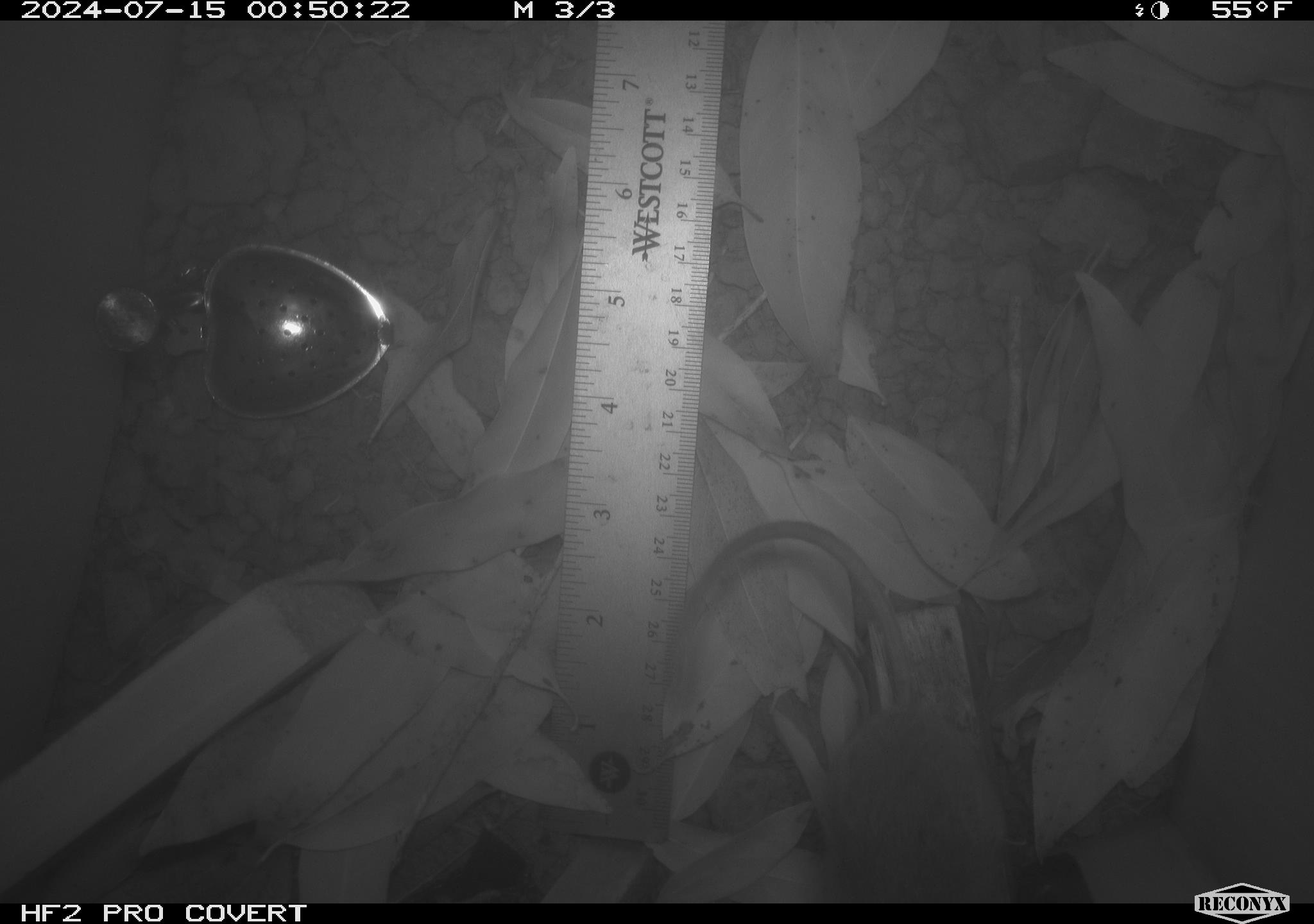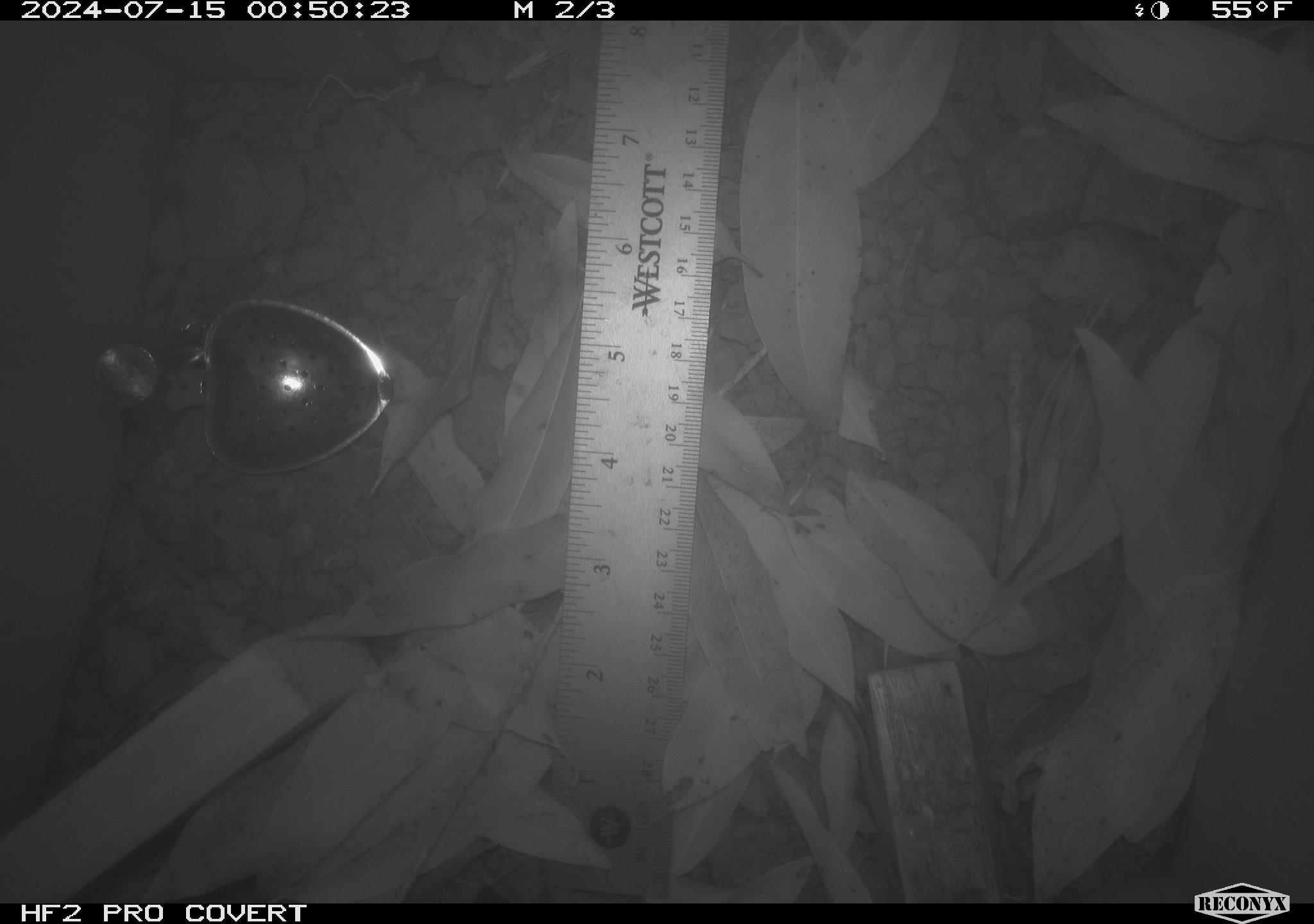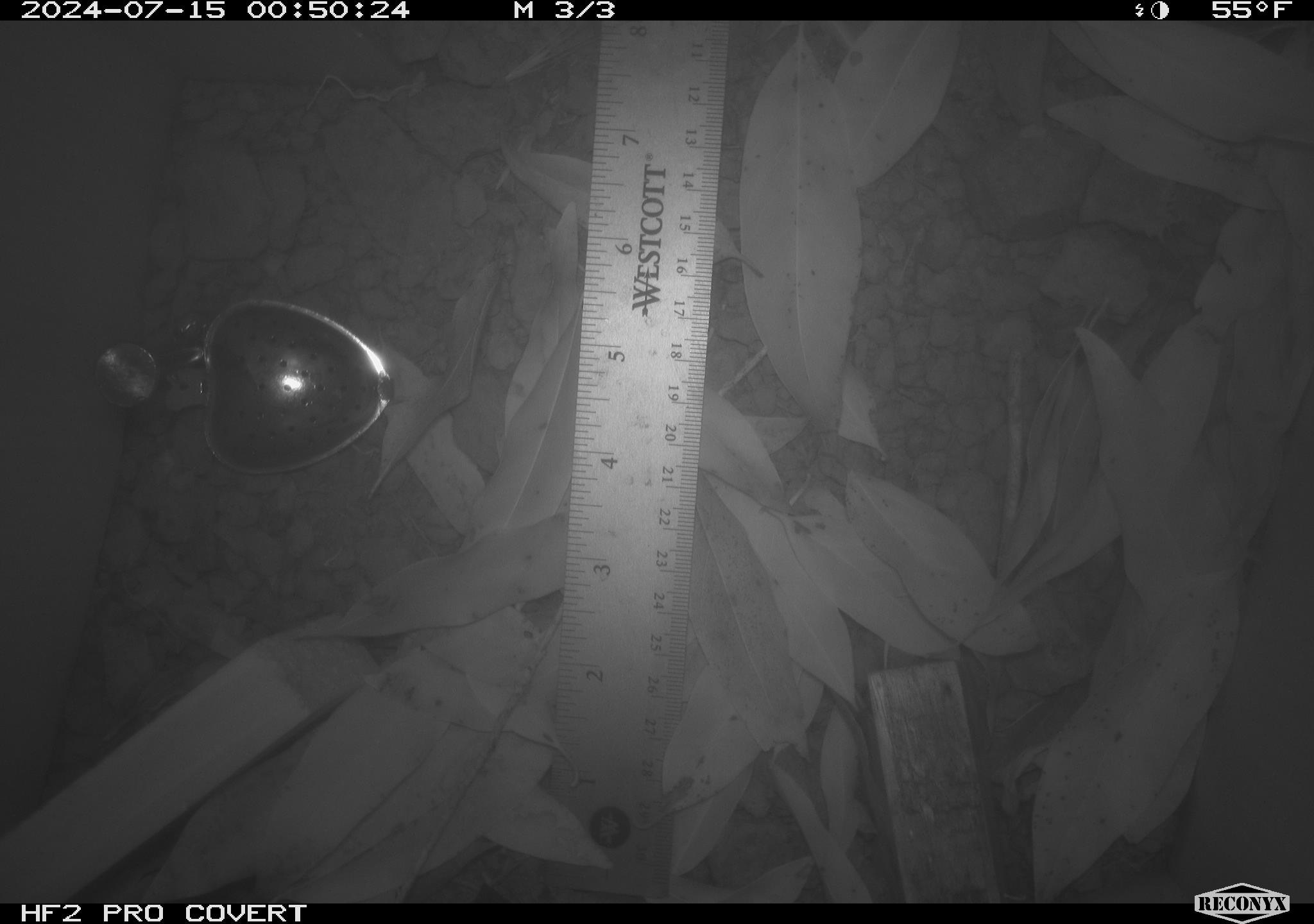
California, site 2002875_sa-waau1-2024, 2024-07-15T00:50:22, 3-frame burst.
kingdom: Animalia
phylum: Chordata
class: Mammalia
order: Rodentia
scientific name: Rodentia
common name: rodent